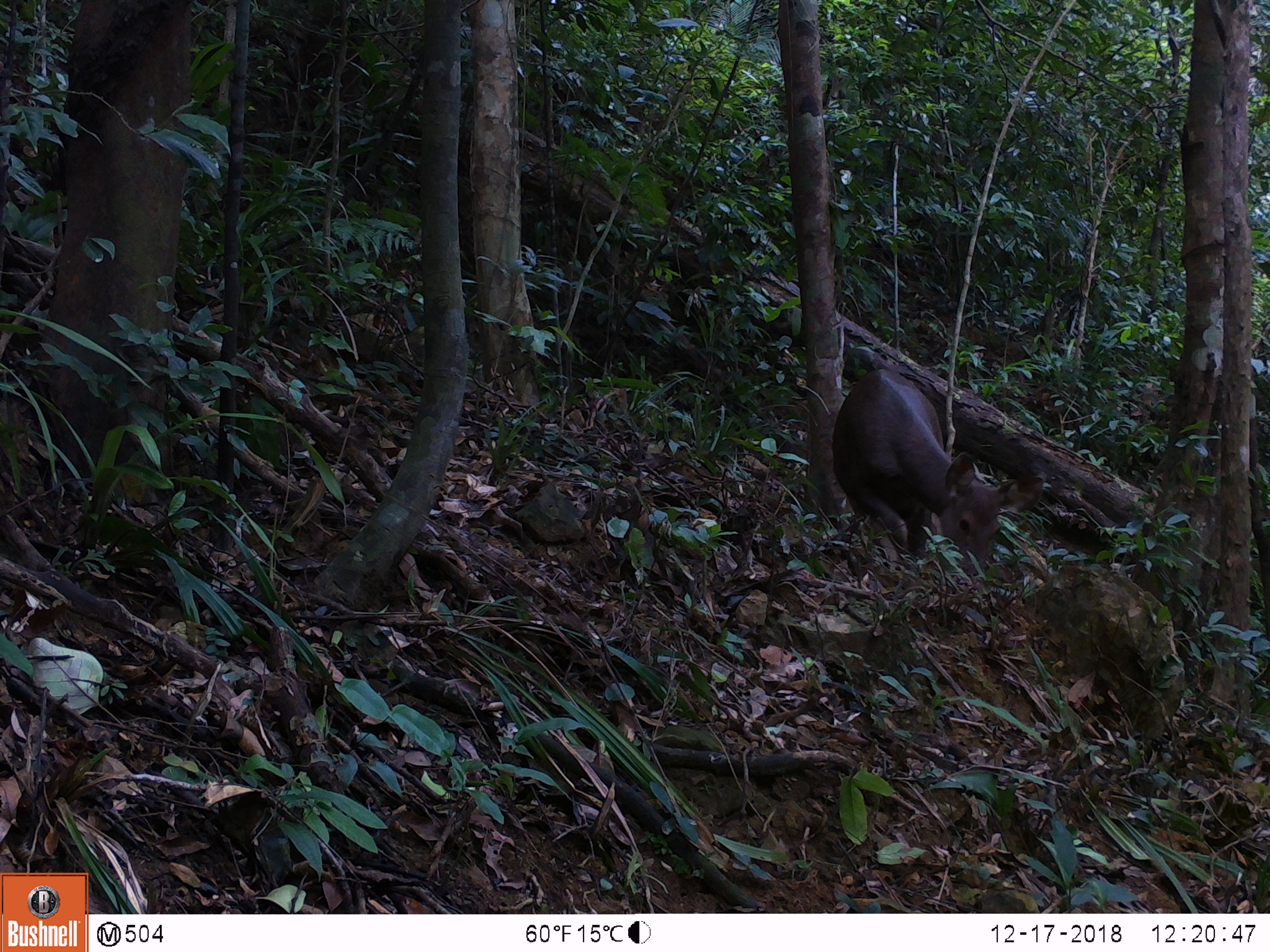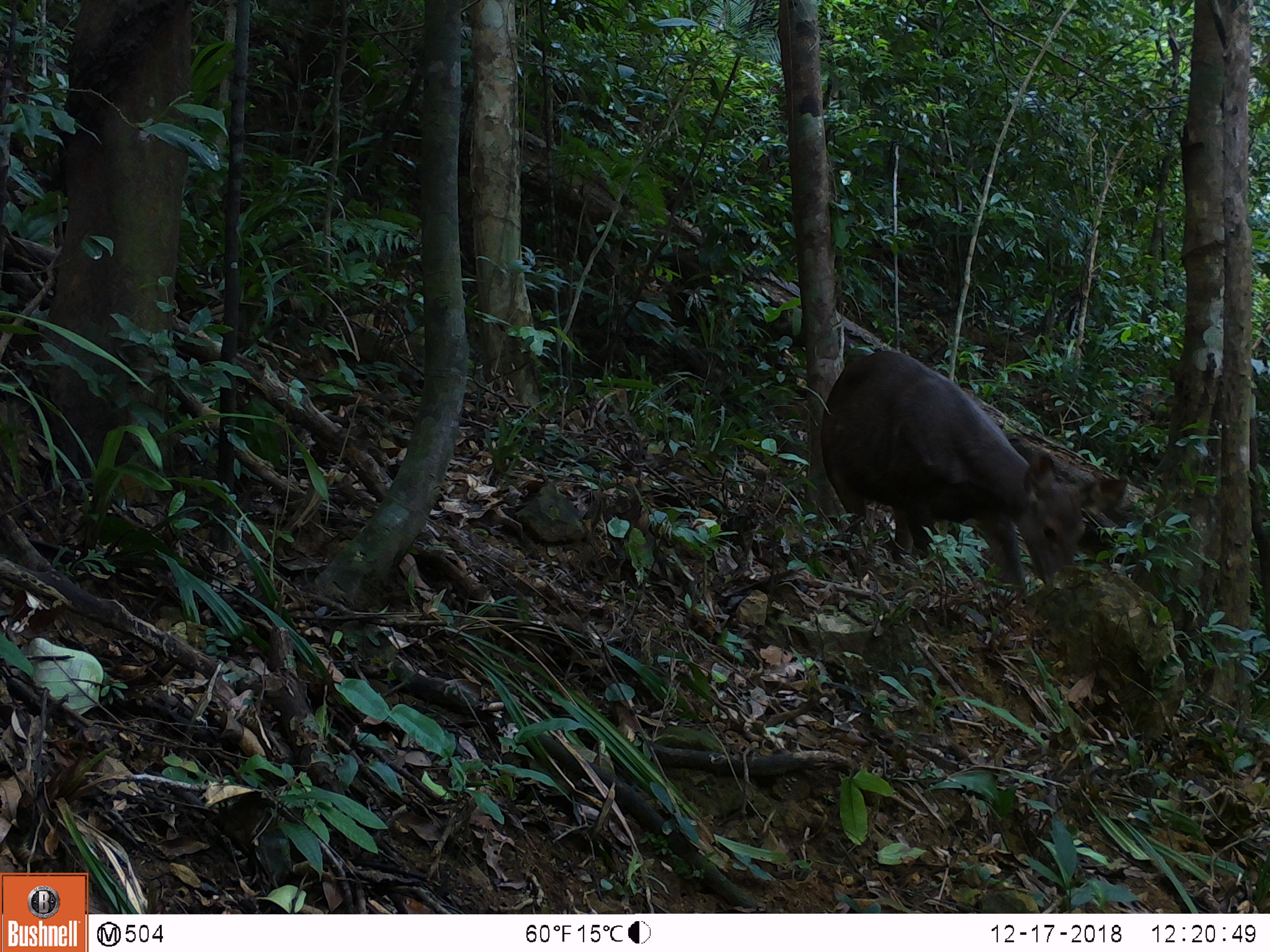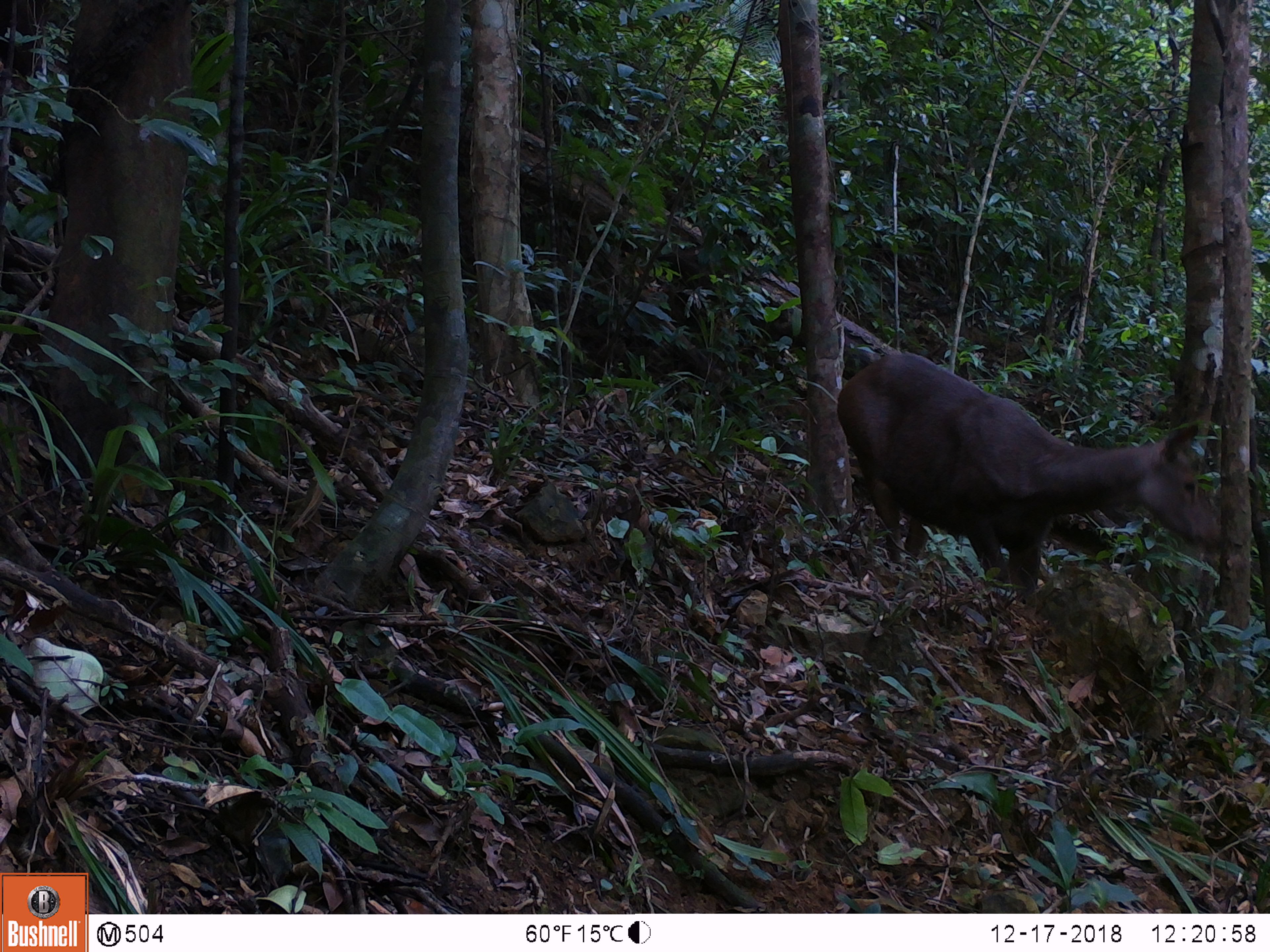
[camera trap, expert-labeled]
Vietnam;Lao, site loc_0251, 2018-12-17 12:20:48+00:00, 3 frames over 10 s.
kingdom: Animalia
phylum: Chordata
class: Mammalia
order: Artiodactyla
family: Cervidae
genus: Rusa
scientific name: Rusa unicolor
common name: sambar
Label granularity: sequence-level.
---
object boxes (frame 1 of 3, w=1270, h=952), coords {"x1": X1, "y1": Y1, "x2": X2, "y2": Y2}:
sambar: {"x1": 830, "y1": 369, "x2": 1044, "y2": 578}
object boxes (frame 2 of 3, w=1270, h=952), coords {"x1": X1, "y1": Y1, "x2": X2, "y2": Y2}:
sambar: {"x1": 820, "y1": 348, "x2": 1127, "y2": 604}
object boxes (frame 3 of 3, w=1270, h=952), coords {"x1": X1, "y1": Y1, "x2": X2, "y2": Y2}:
sambar: {"x1": 836, "y1": 351, "x2": 1224, "y2": 600}